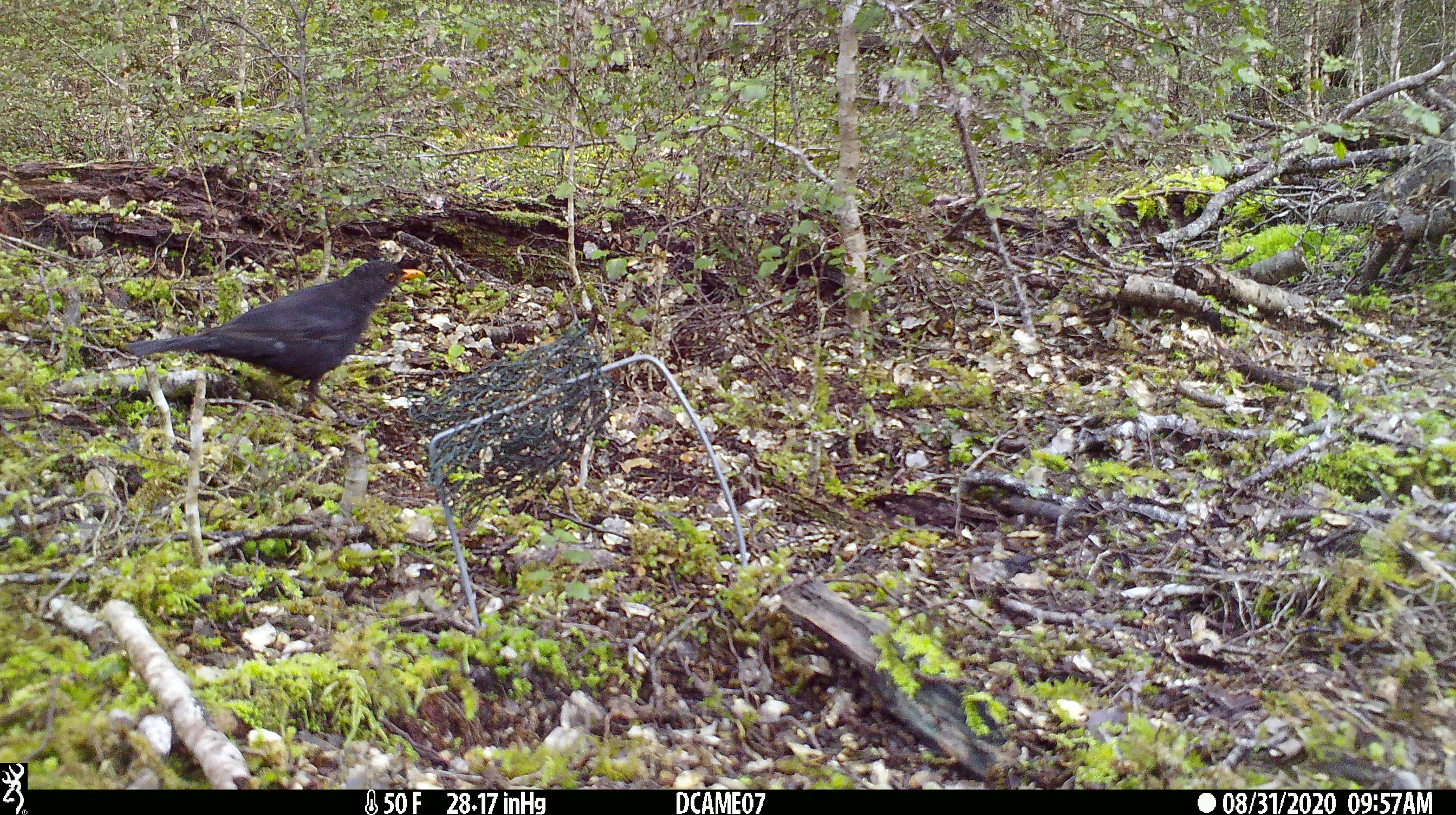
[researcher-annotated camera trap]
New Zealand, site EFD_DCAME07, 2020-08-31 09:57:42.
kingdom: Animalia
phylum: Chordata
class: Aves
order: Passeriformes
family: Turdidae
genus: Turdus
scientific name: Turdus merula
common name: eurasian blackbird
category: blackbird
Blackbird (eurasian blackbird) (Turdus merula).